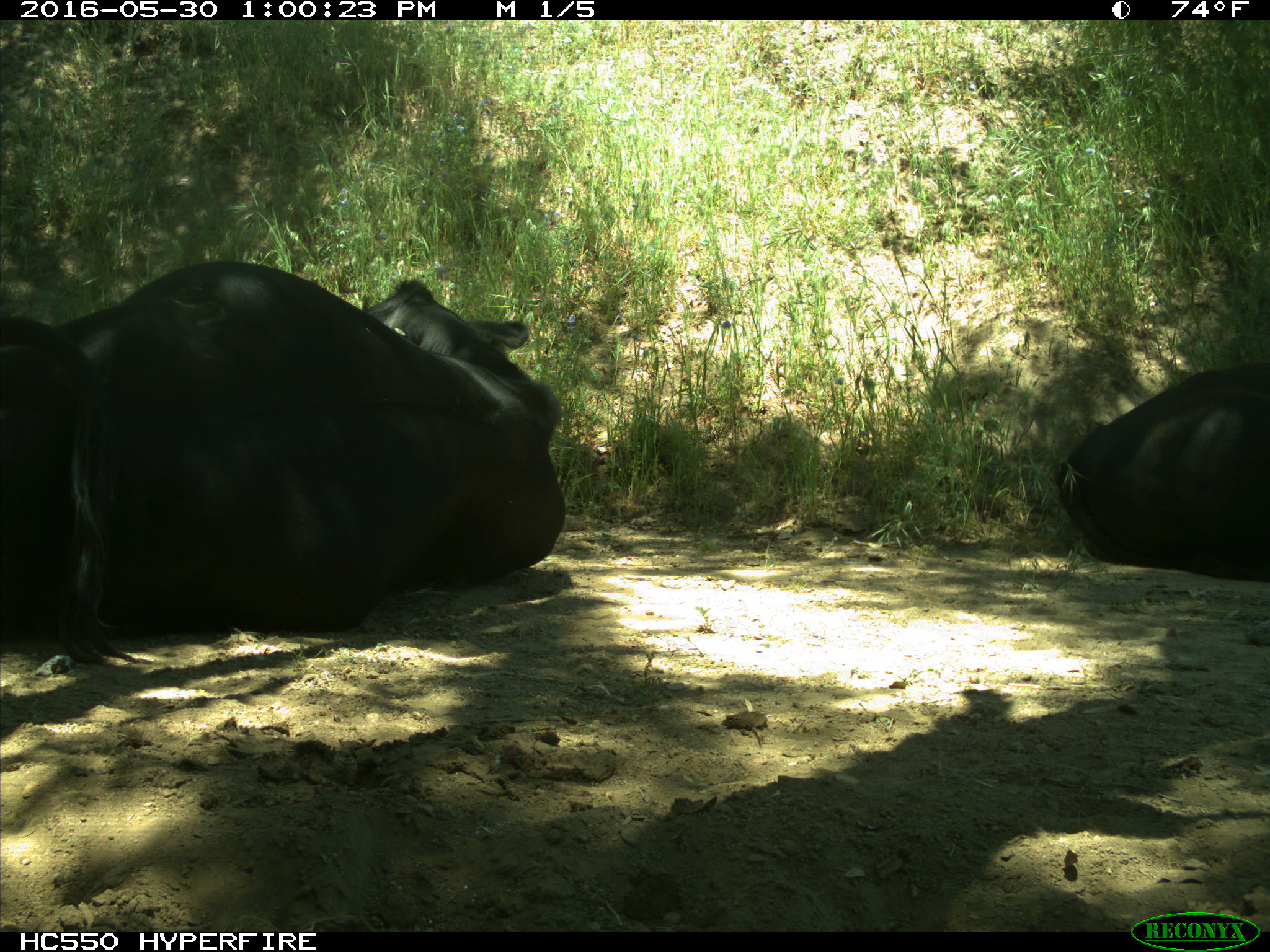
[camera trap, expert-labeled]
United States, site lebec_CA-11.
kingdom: Animalia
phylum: Chordata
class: Mammalia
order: Artiodactyla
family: Bovidae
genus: Bos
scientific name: Bos taurus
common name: domestic cow